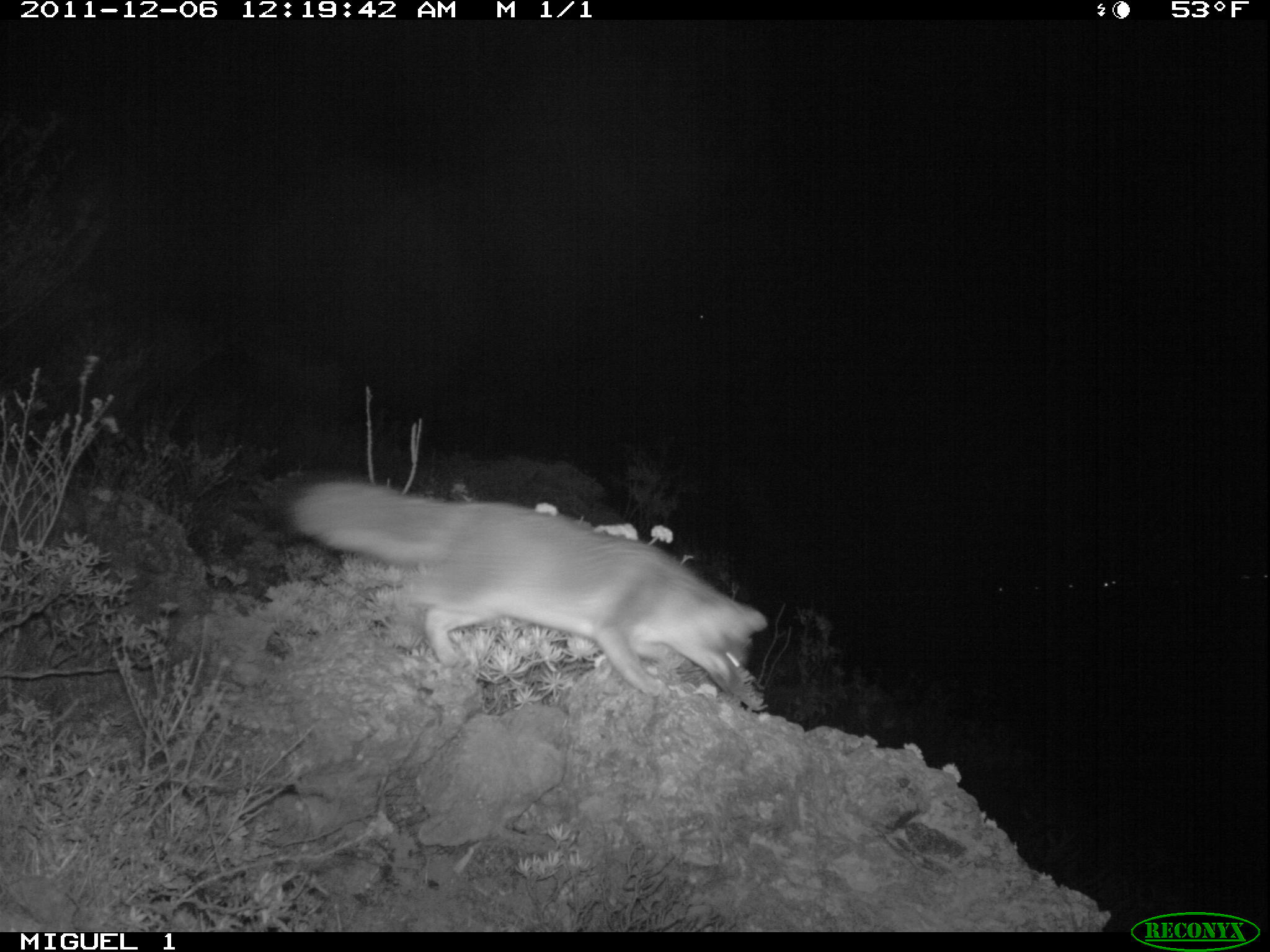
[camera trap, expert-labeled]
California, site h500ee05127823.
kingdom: Animalia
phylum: Chordata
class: Mammalia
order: Carnivora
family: Canidae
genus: Urocyon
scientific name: Urocyon littoralis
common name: island fox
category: fox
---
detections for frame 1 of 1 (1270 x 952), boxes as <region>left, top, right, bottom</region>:
fox: <region>282, 474, 768, 697</region>